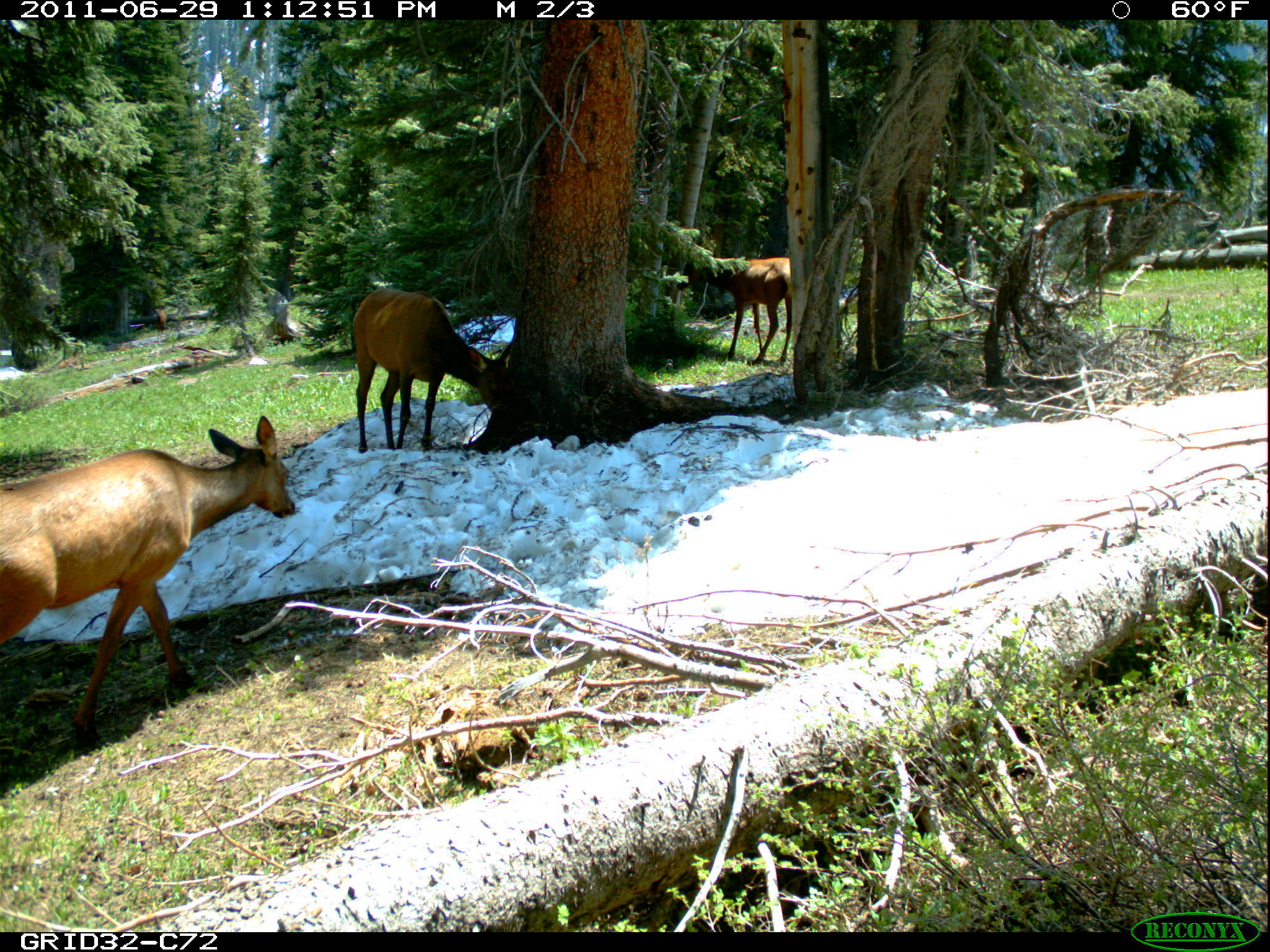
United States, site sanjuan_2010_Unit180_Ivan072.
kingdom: Animalia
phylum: Chordata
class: Mammalia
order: Artiodactyla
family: Cervidae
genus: Cervus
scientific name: Cervus elaphus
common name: red deer